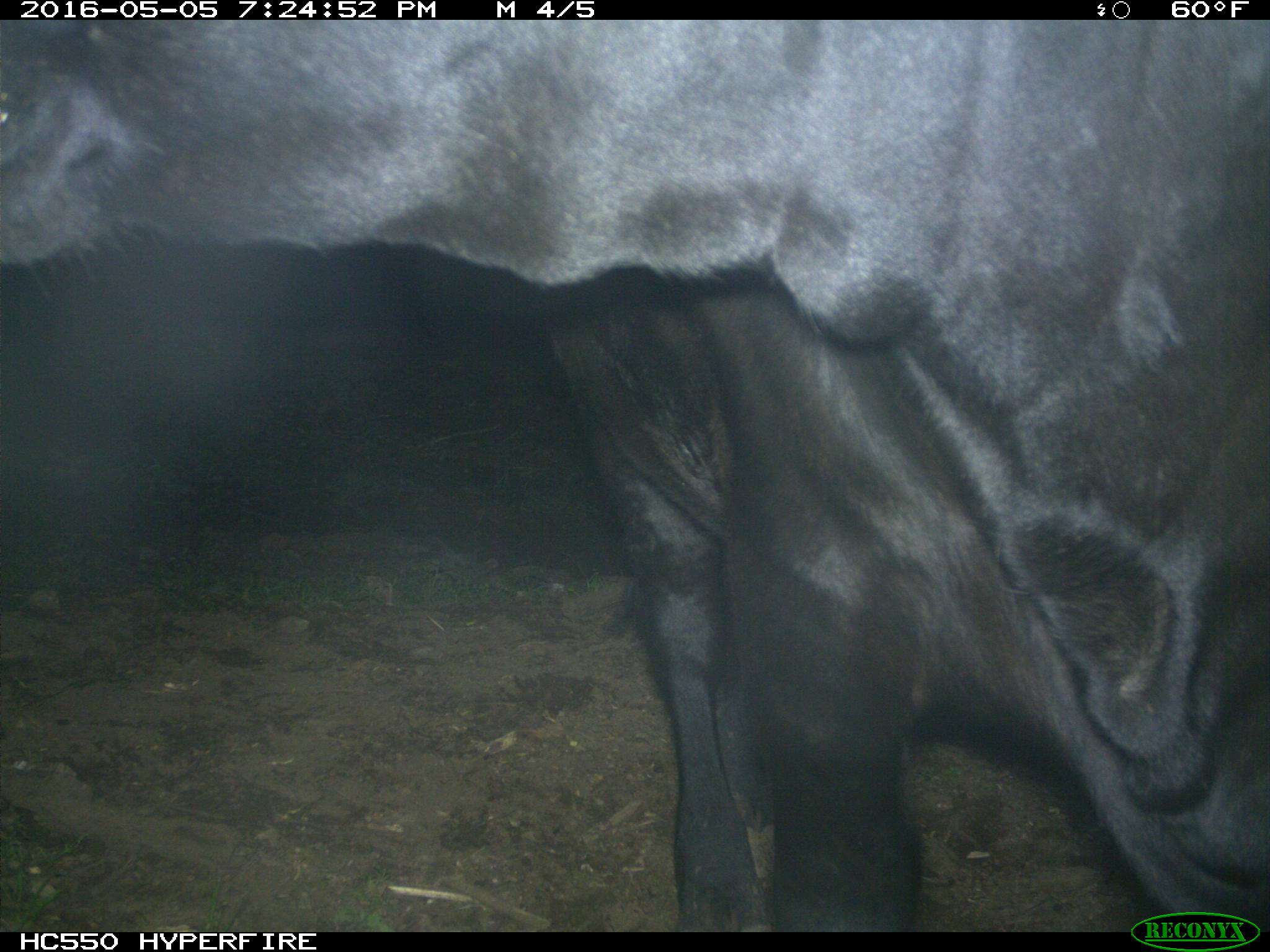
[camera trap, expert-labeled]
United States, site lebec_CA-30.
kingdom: Animalia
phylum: Chordata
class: Mammalia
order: Artiodactyla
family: Bovidae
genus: Bos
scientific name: Bos taurus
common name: domestic cow